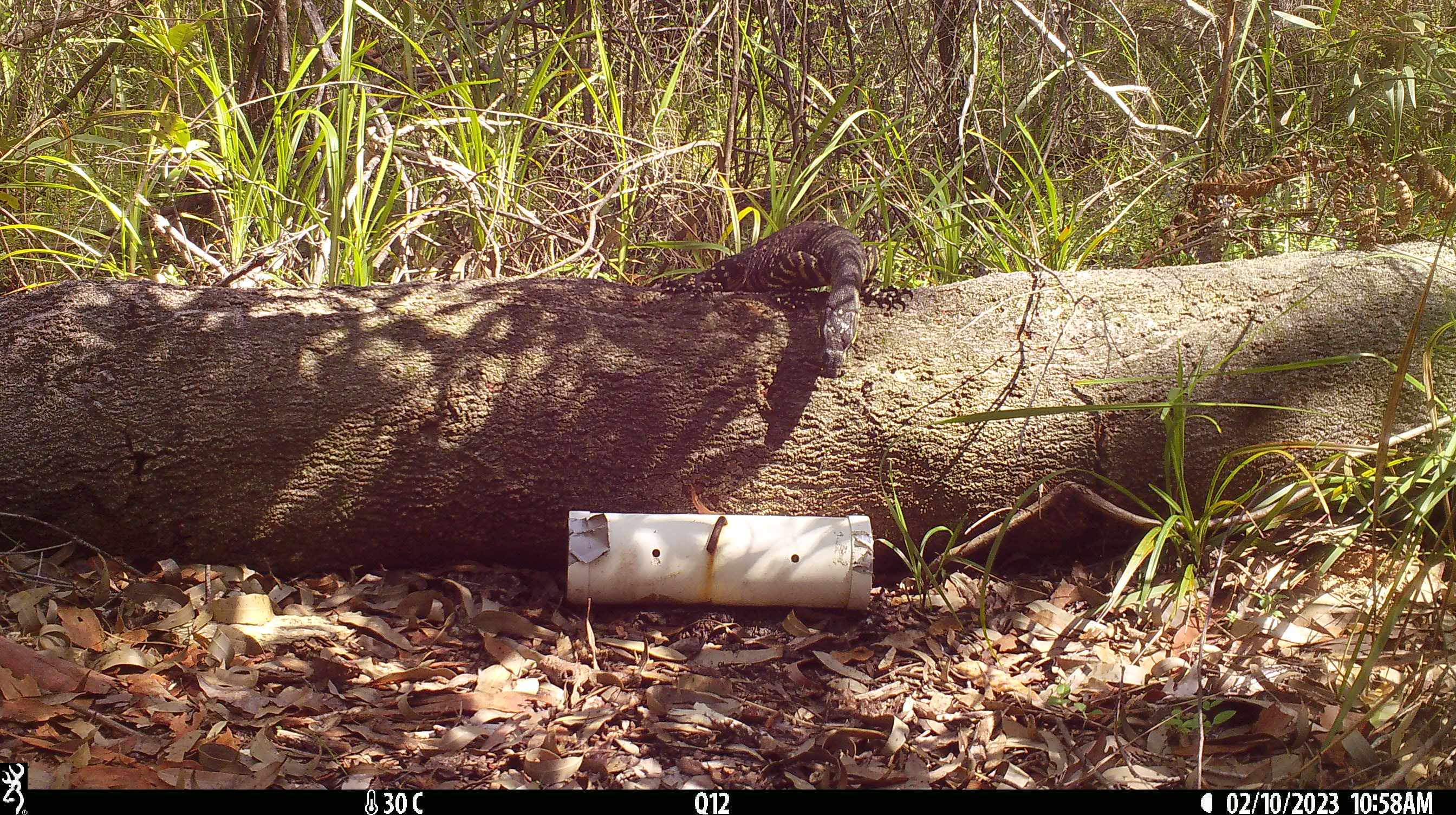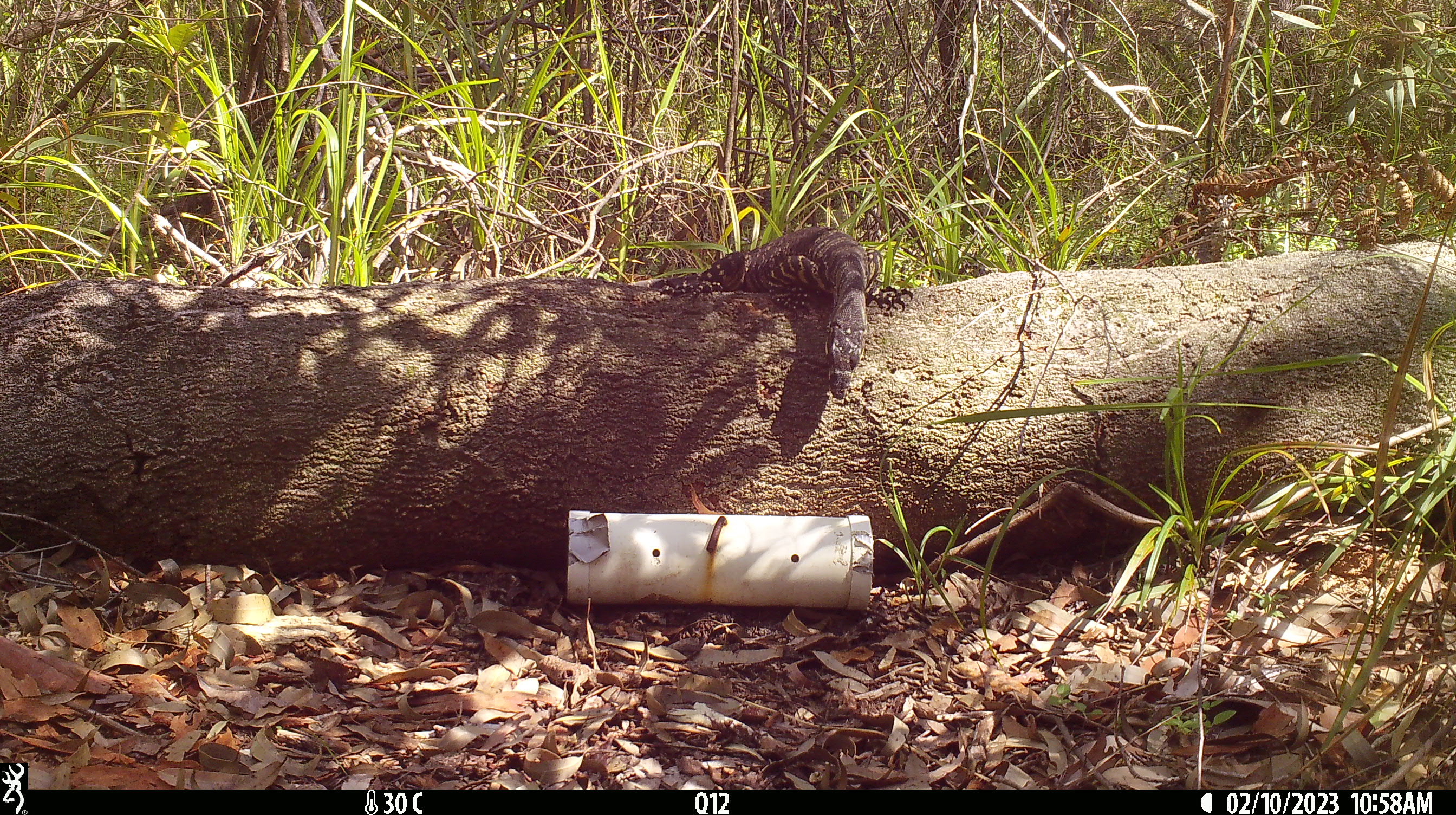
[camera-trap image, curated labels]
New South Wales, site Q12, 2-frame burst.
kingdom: Animalia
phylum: Chordata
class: Reptilia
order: Squamata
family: Varanidae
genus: Varanus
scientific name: Varanus varius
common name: lace monitor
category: goanna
Goanna (lace monitor) (Varanus varius).